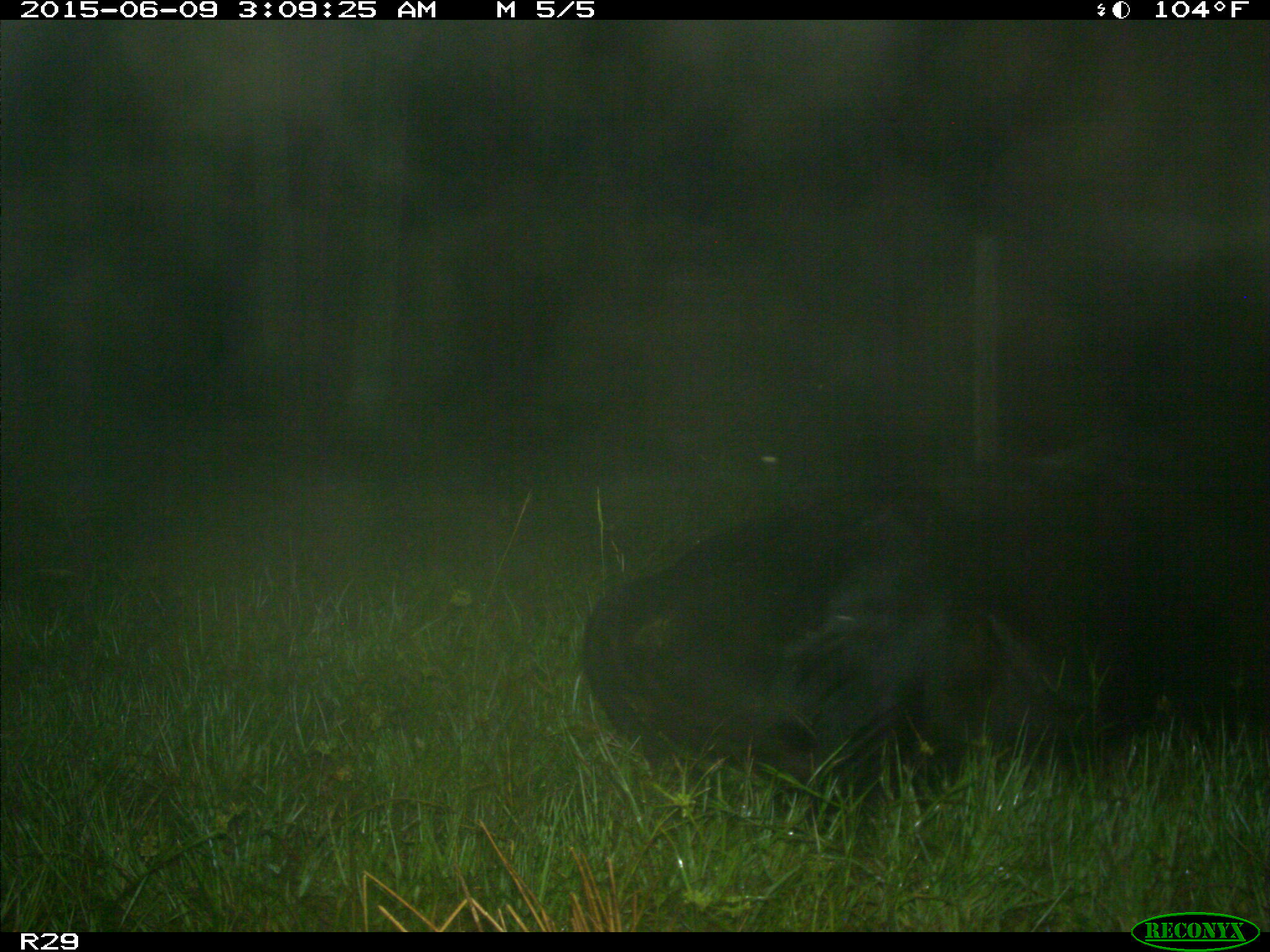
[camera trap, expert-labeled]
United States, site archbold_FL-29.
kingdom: Animalia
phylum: Chordata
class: Mammalia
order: Artiodactyla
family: Bovidae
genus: Bos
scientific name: Bos taurus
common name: domestic cow